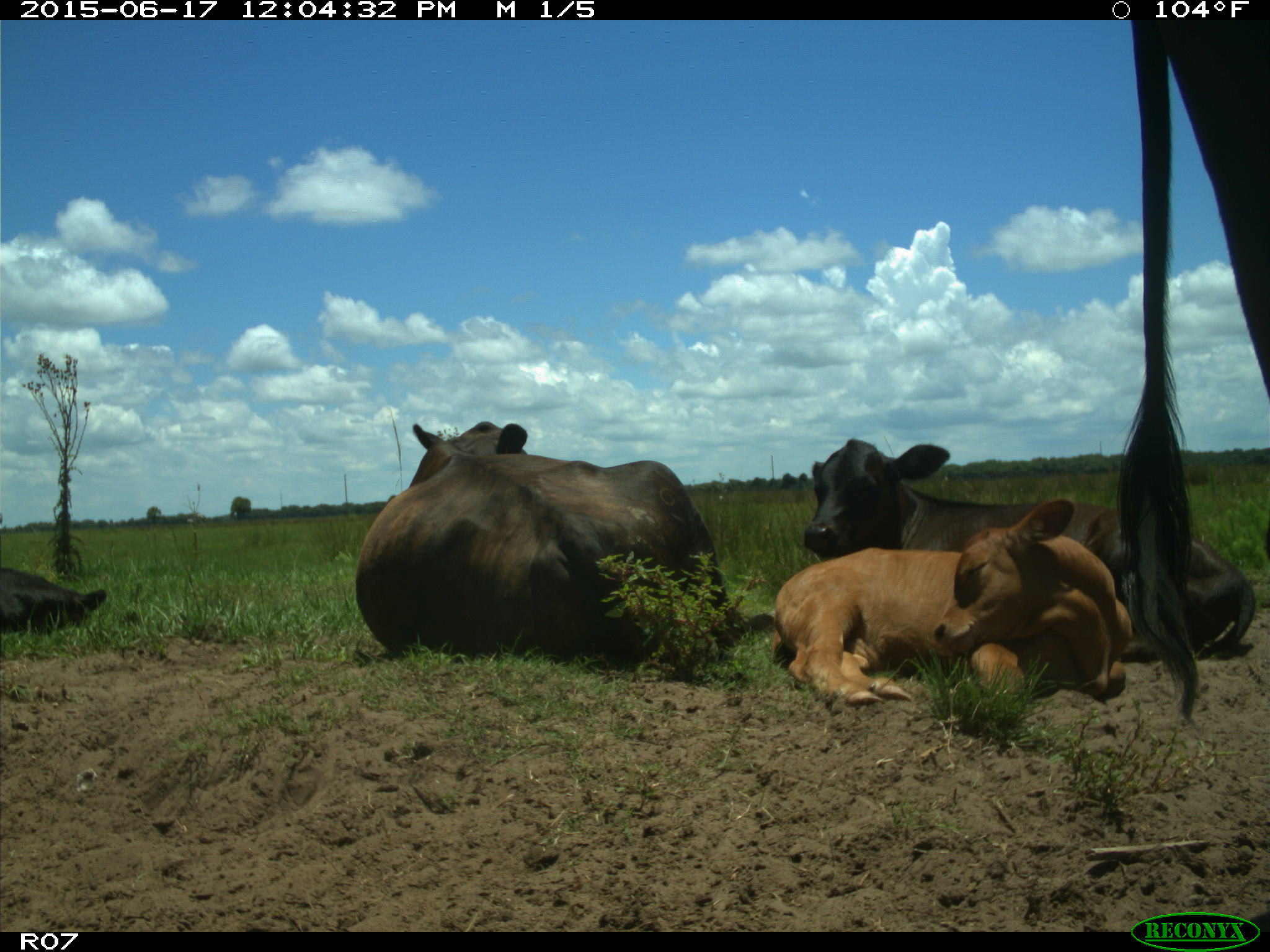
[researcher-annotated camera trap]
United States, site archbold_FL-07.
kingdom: Animalia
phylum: Chordata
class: Mammalia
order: Artiodactyla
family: Bovidae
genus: Bos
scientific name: Bos taurus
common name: domestic cow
Bos taurus (domestic cow).